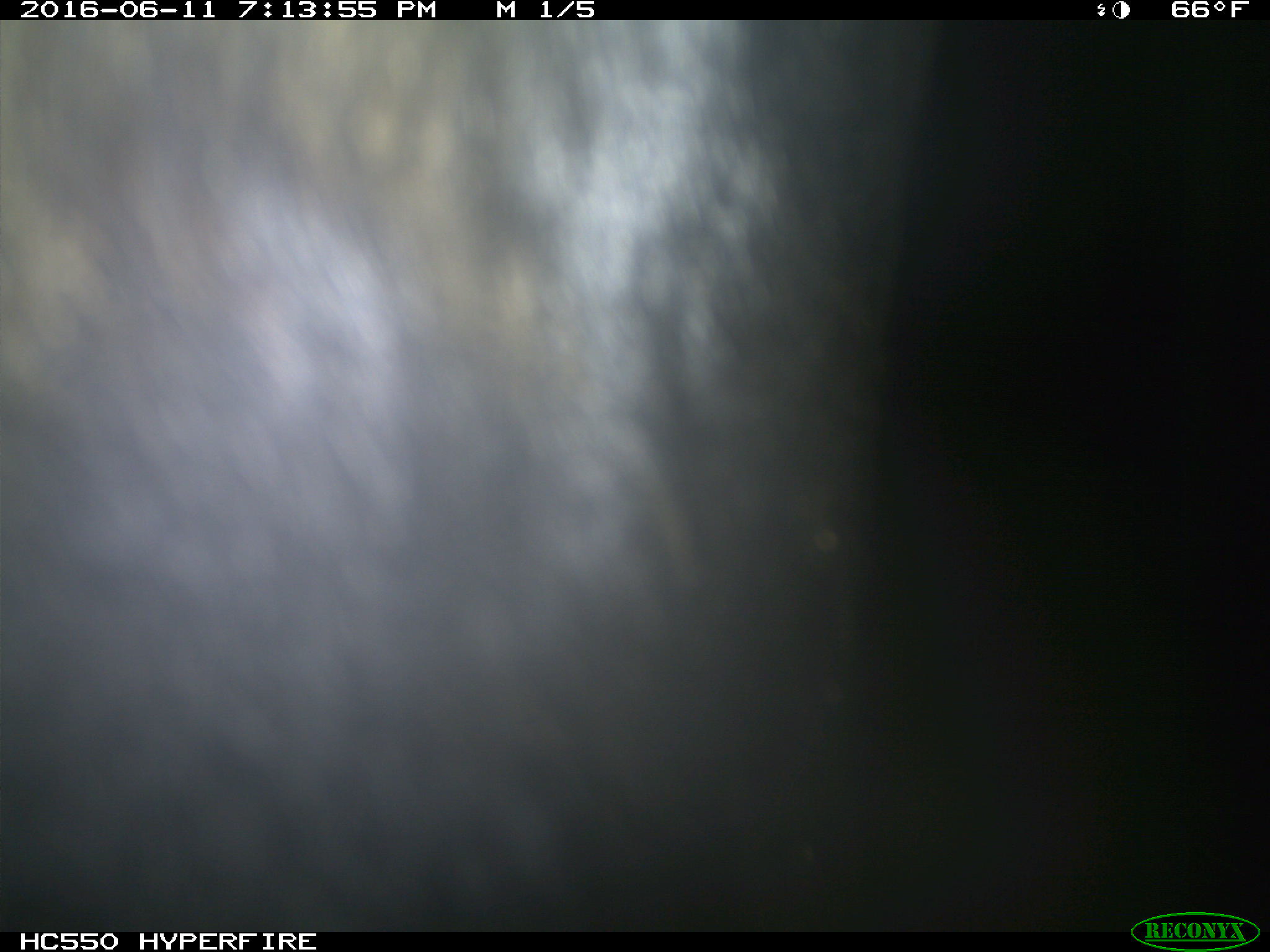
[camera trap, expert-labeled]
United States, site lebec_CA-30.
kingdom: Animalia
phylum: Chordata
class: Mammalia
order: Artiodactyla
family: Bovidae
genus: Bos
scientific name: Bos taurus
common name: domestic cow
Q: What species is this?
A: Bos taurus (domestic cow).